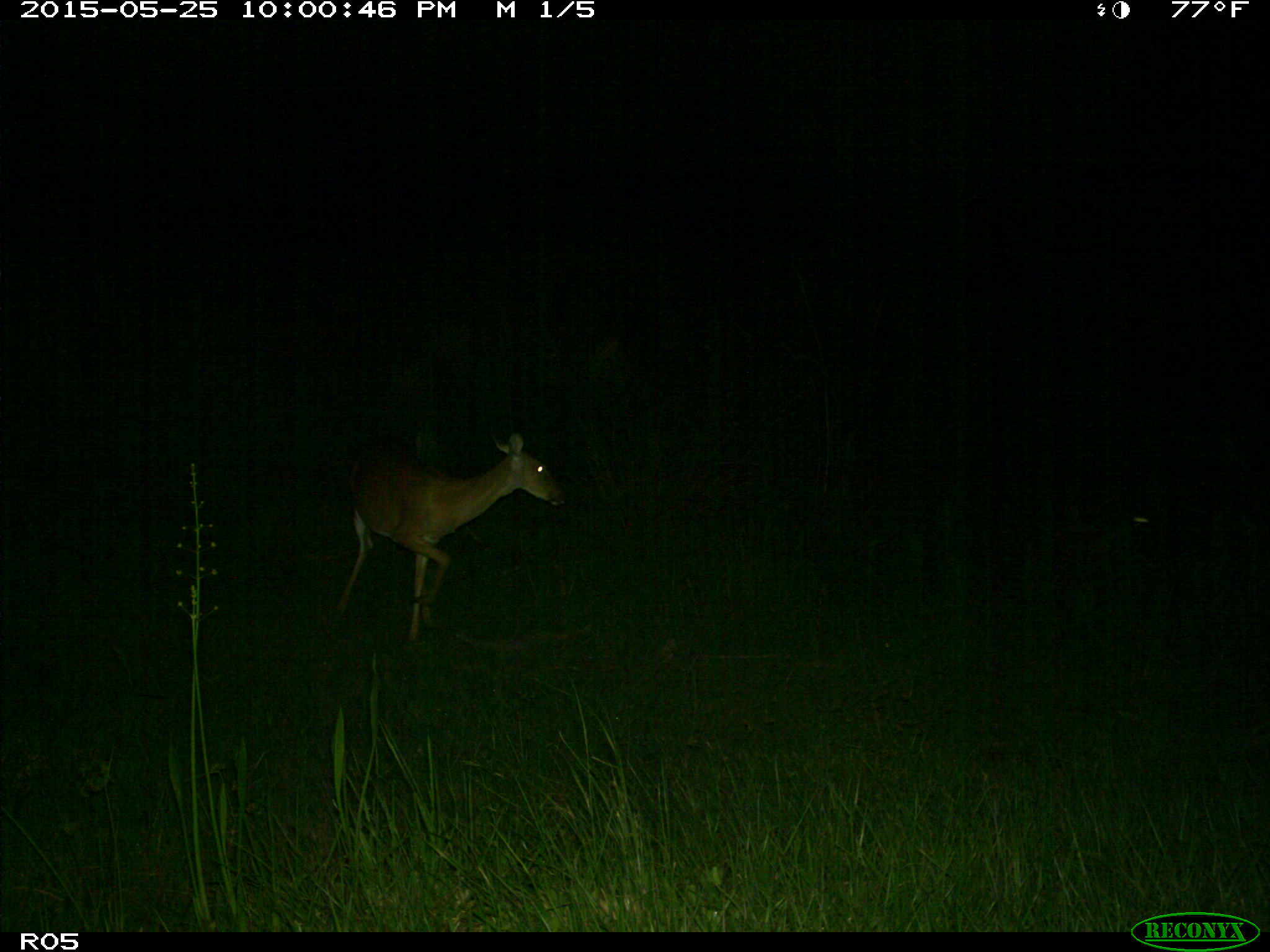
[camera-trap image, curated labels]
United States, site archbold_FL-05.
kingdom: Animalia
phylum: Chordata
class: Mammalia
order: Artiodactyla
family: Cervidae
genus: Odocoileus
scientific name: Odocoileus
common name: deer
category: unidentified deer